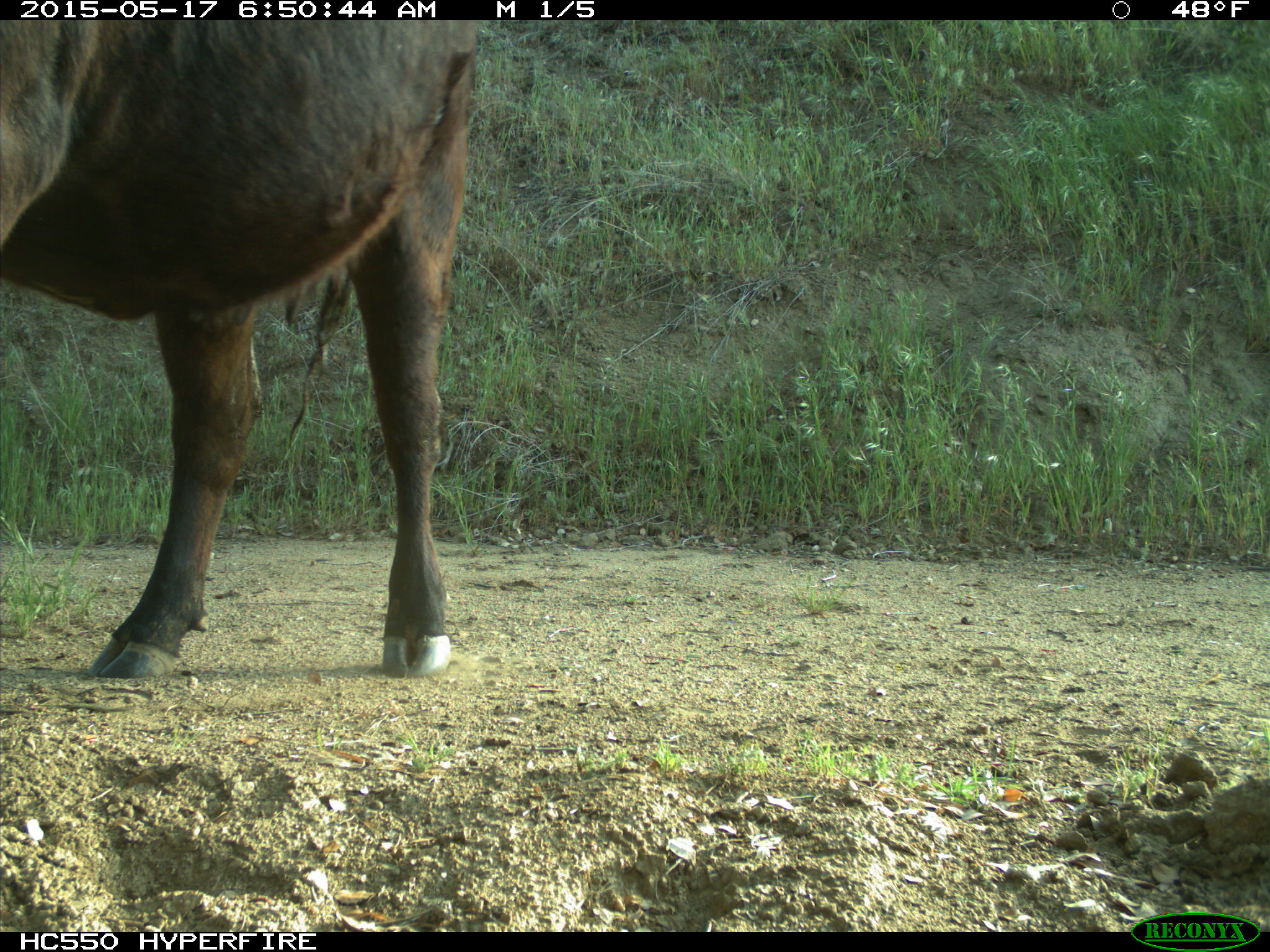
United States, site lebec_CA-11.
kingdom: Animalia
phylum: Chordata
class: Mammalia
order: Artiodactyla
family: Bovidae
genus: Bos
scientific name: Bos taurus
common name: domestic cow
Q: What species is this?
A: Bos taurus (domestic cow).